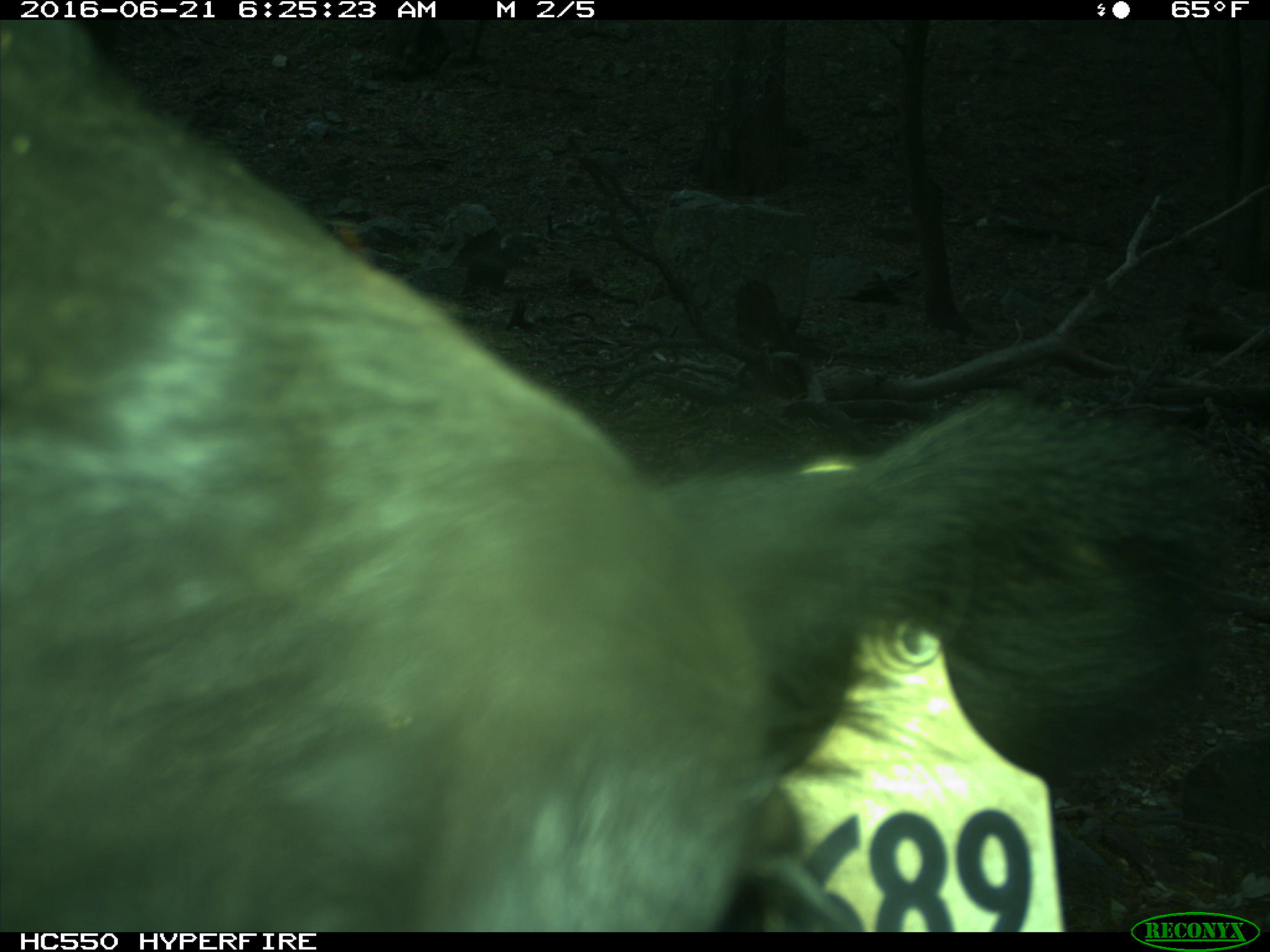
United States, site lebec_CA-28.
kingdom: Animalia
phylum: Chordata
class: Mammalia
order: Artiodactyla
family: Bovidae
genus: Bos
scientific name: Bos taurus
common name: domestic cow